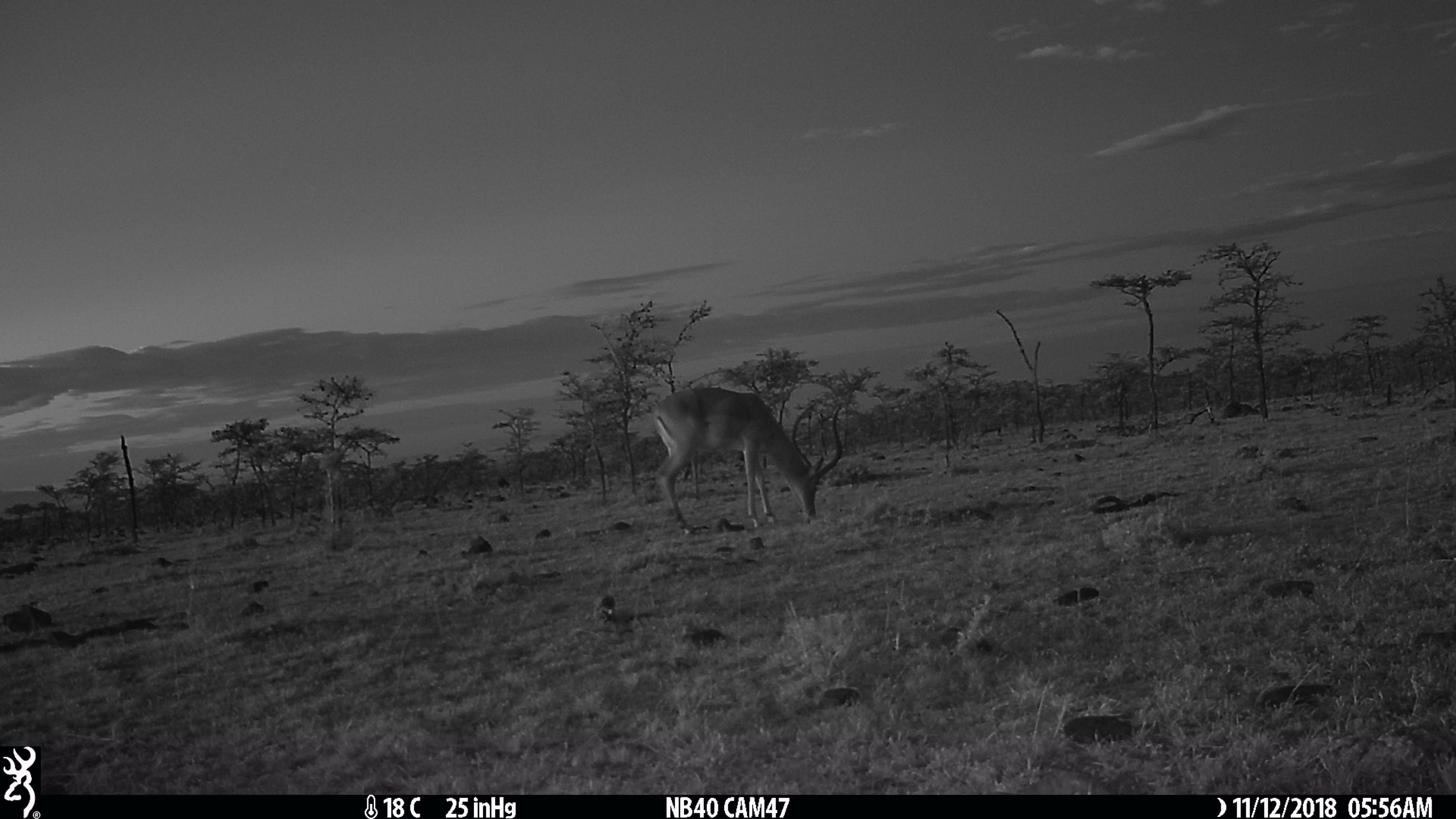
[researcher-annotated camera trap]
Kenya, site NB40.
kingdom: Animalia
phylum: Chordata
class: Mammalia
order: Artiodactyla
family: Bovidae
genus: Aepyceros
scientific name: Aepyceros melampus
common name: impala